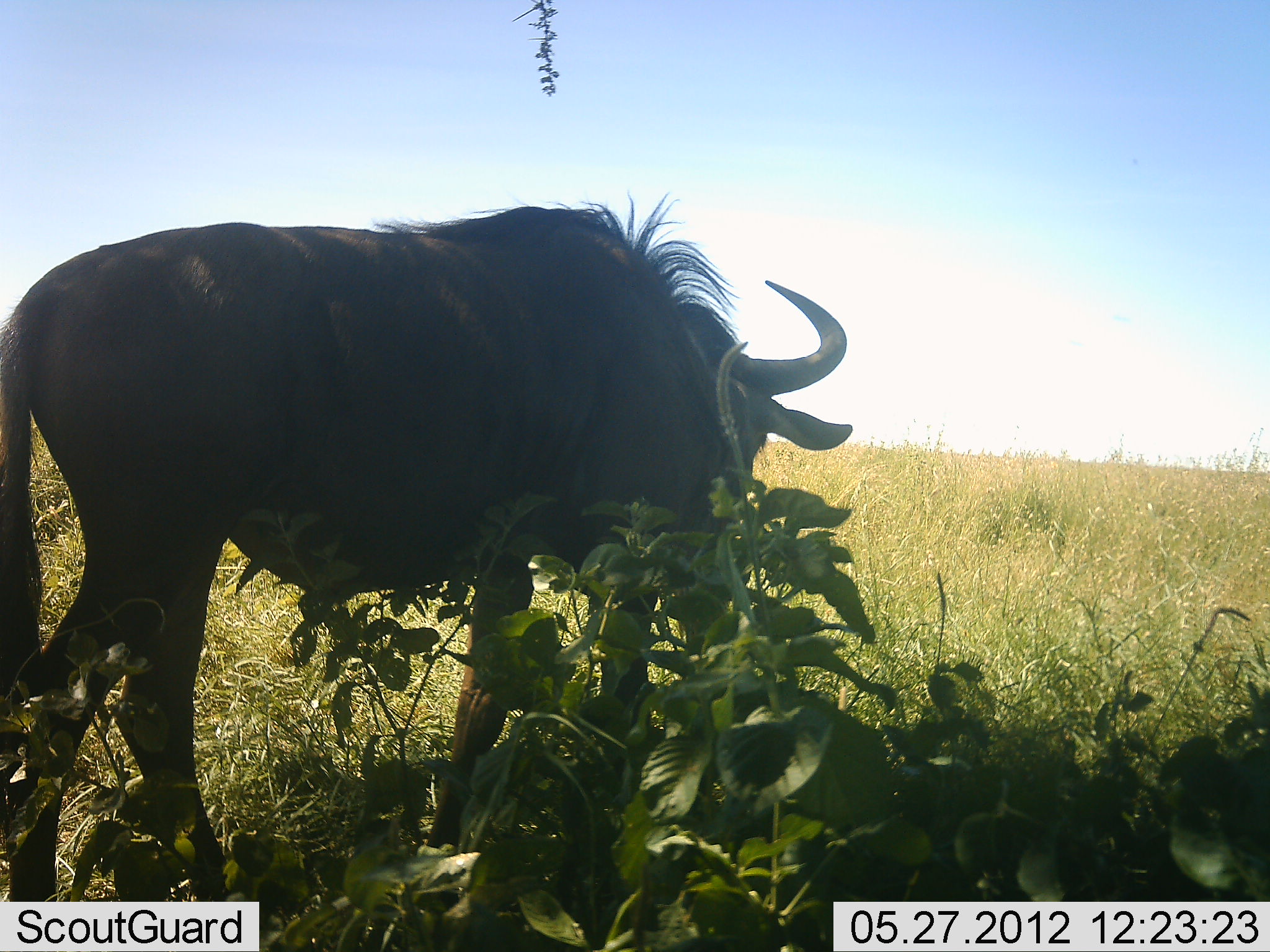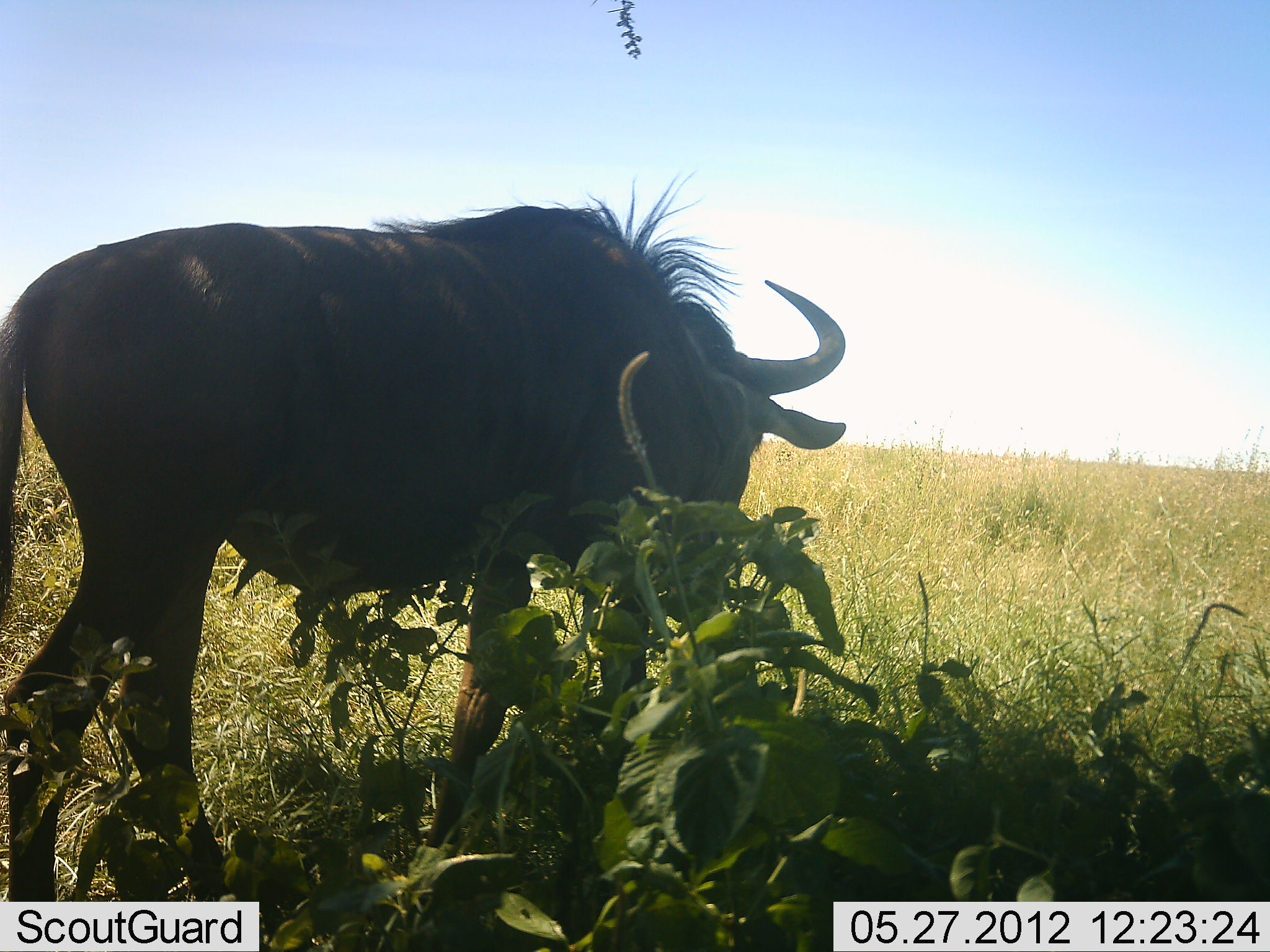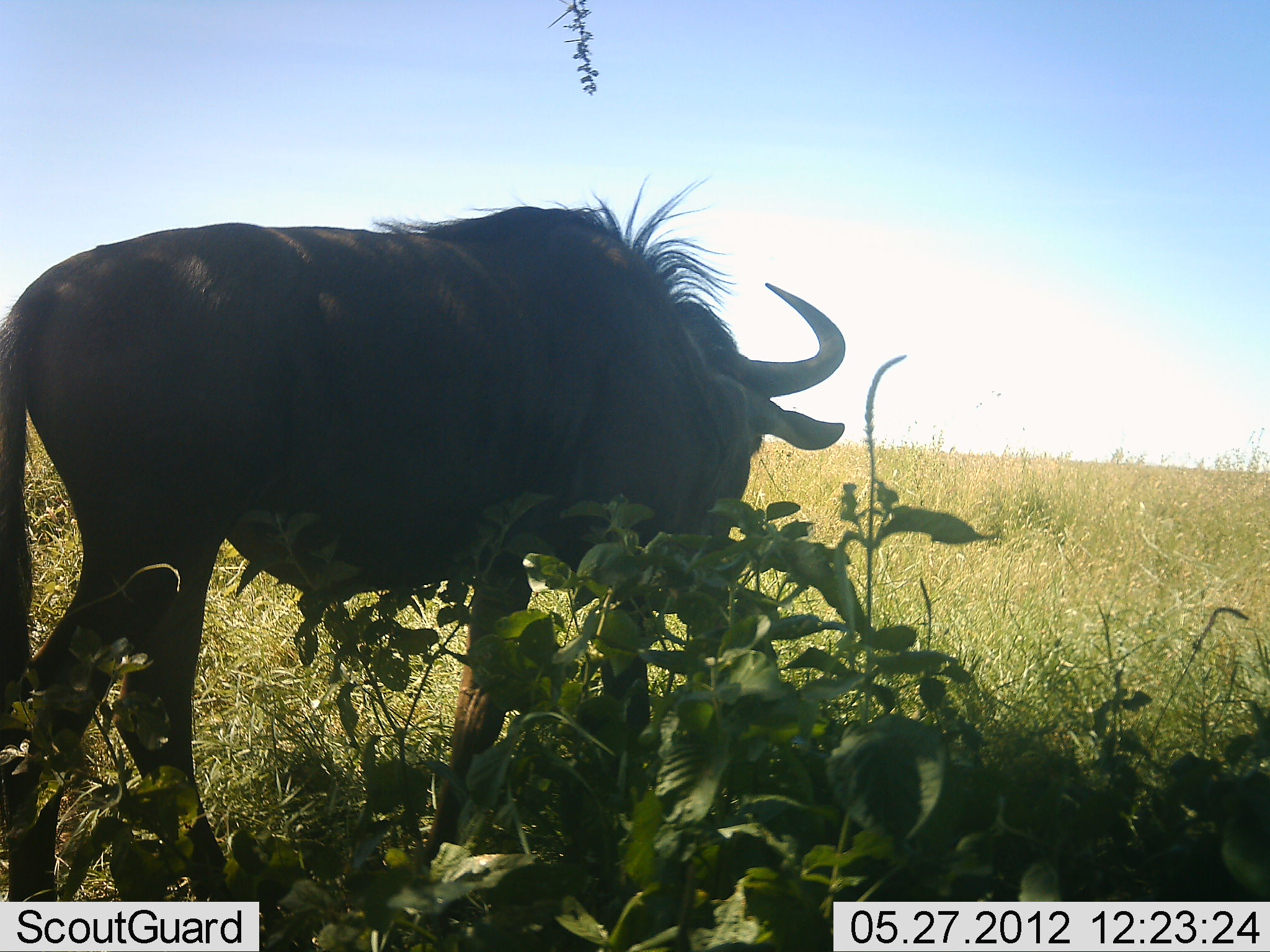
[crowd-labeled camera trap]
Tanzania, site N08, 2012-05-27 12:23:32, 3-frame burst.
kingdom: Animalia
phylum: Chordata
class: Mammalia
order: Artiodactyla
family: Bovidae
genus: Connochaetes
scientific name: Connochaetes taurinus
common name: blue wildebeest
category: wildebeest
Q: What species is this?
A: Wildebeest (blue wildebeest) (Connochaetes taurinus).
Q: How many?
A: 1.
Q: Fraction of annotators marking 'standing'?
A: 84%.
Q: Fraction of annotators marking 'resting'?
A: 0%.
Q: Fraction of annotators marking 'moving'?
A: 0%.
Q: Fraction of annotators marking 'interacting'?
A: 0%.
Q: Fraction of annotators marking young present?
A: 0%.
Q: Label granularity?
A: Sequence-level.